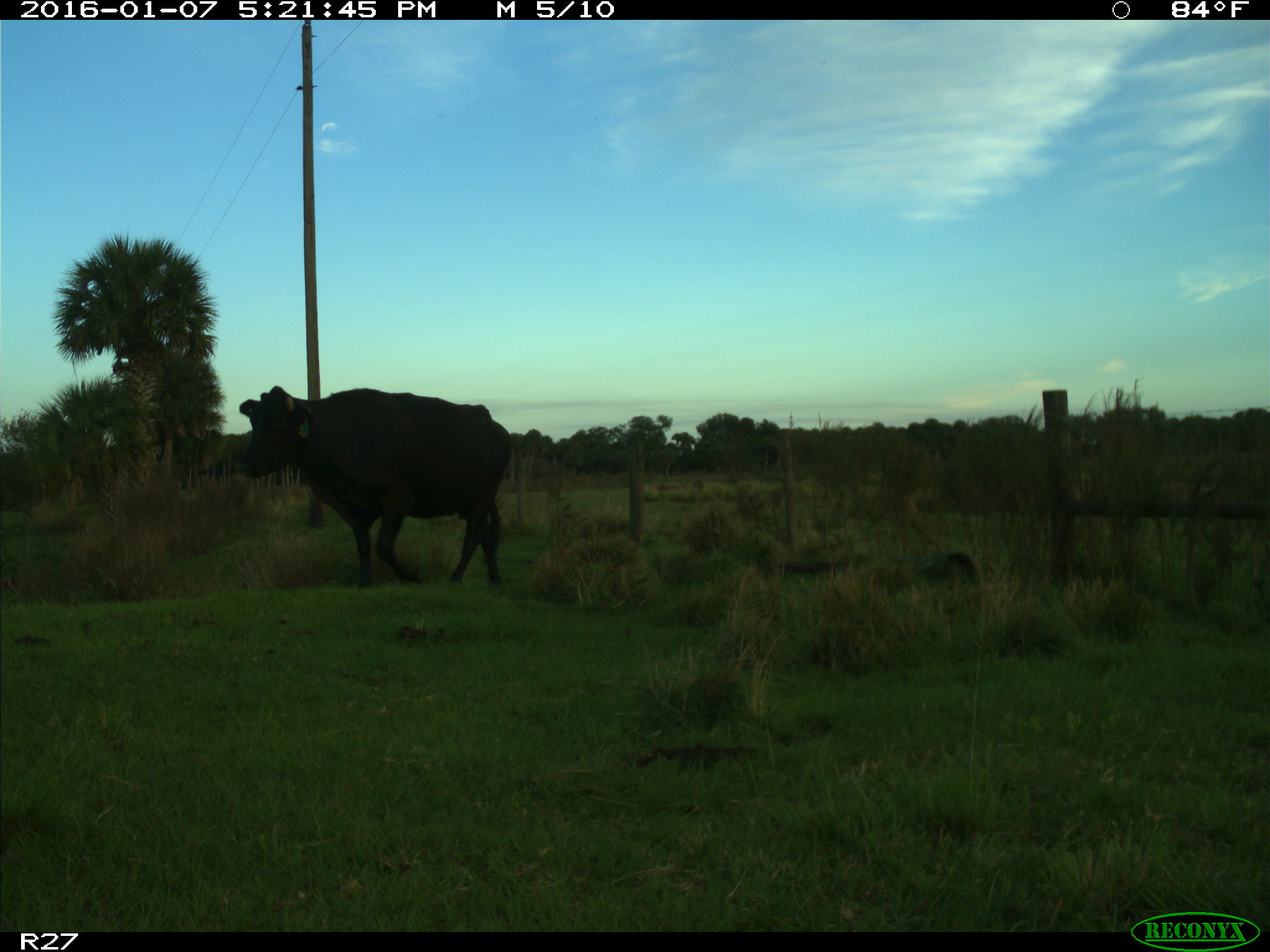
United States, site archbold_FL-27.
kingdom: Animalia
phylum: Chordata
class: Mammalia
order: Artiodactyla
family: Bovidae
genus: Bos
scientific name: Bos taurus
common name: domestic cow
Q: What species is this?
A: Bos taurus (domestic cow).